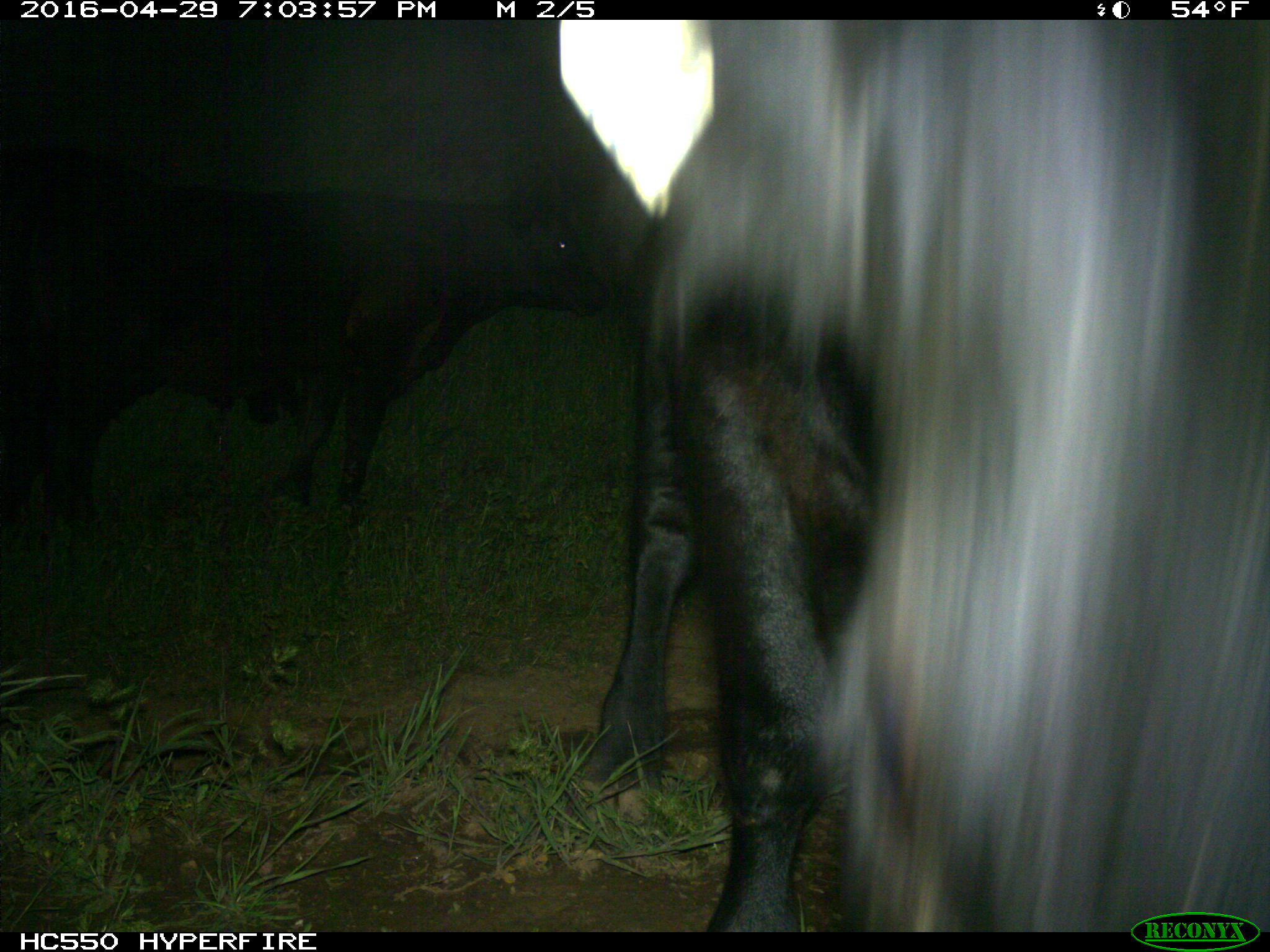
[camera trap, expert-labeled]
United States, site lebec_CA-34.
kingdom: Animalia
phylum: Chordata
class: Mammalia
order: Artiodactyla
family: Bovidae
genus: Bos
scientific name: Bos taurus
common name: domestic cow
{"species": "Bos taurus (domestic cow)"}